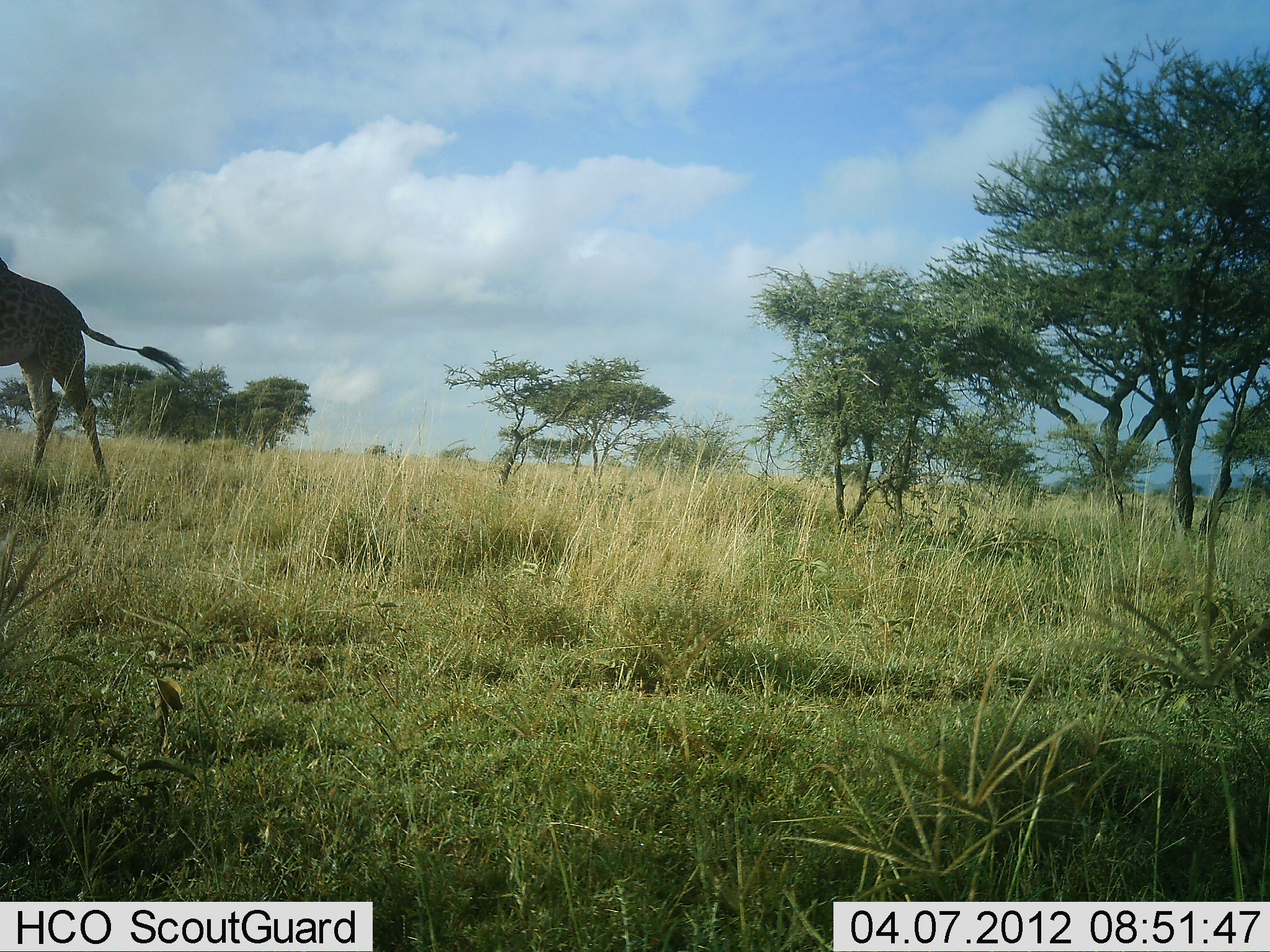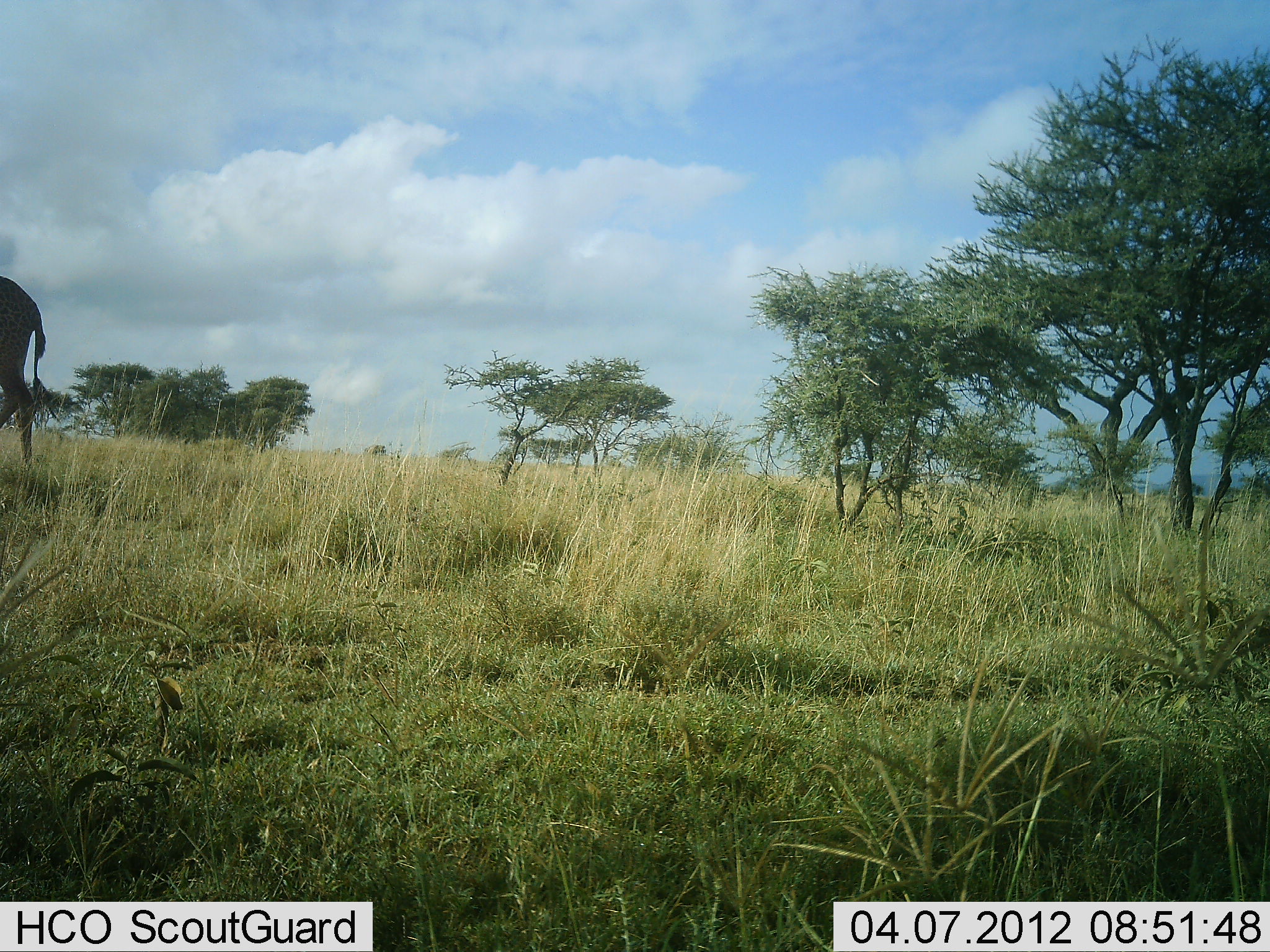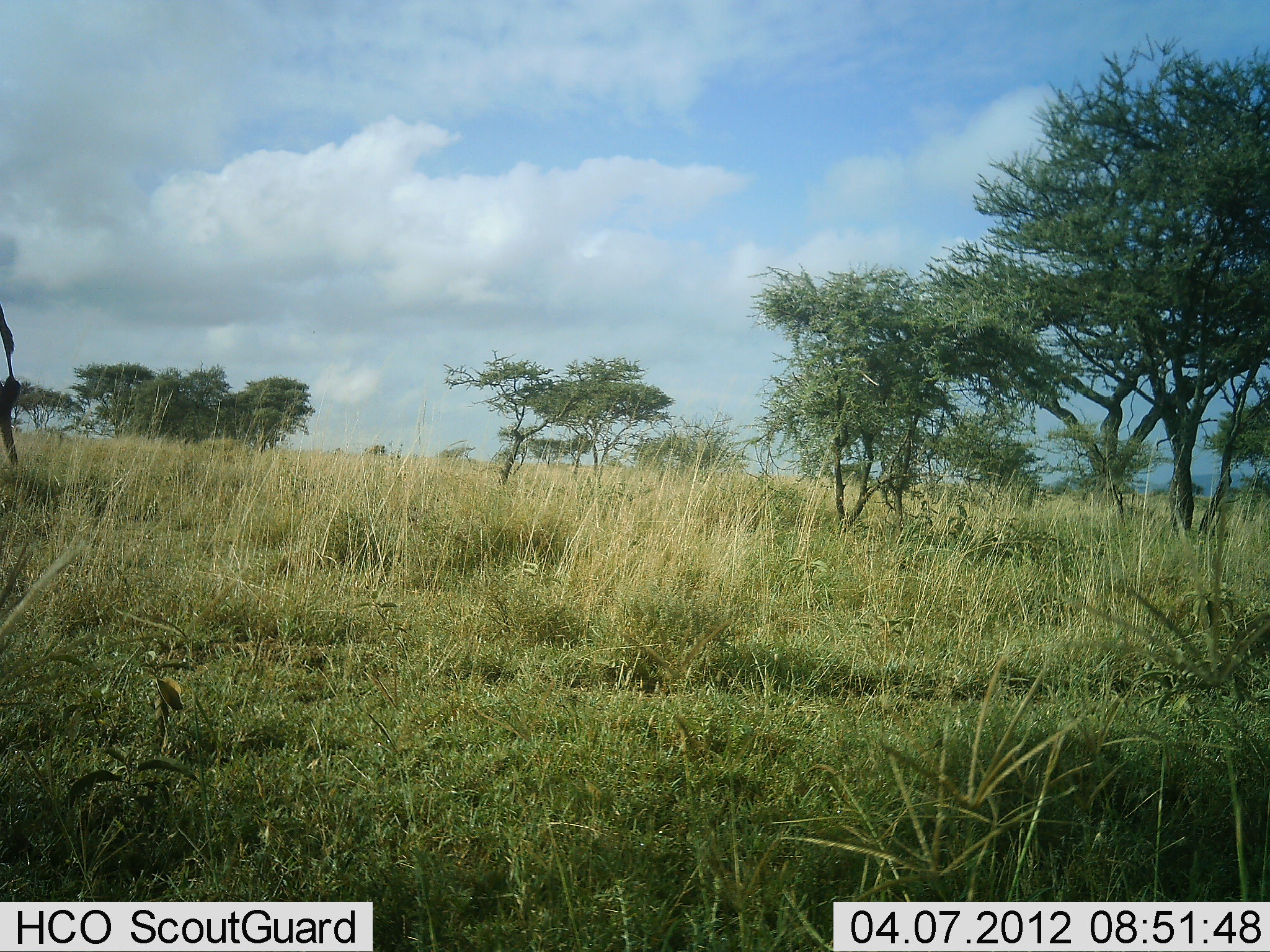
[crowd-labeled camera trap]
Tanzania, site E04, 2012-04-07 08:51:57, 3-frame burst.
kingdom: Animalia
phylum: Chordata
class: Mammalia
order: Artiodactyla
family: Giraffidae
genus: Giraffa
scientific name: Giraffa camelopardalis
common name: giraffe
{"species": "giraffe (Giraffa camelopardalis)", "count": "1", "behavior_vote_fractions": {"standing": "0%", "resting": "0%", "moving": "100%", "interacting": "0%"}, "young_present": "0%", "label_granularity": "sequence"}